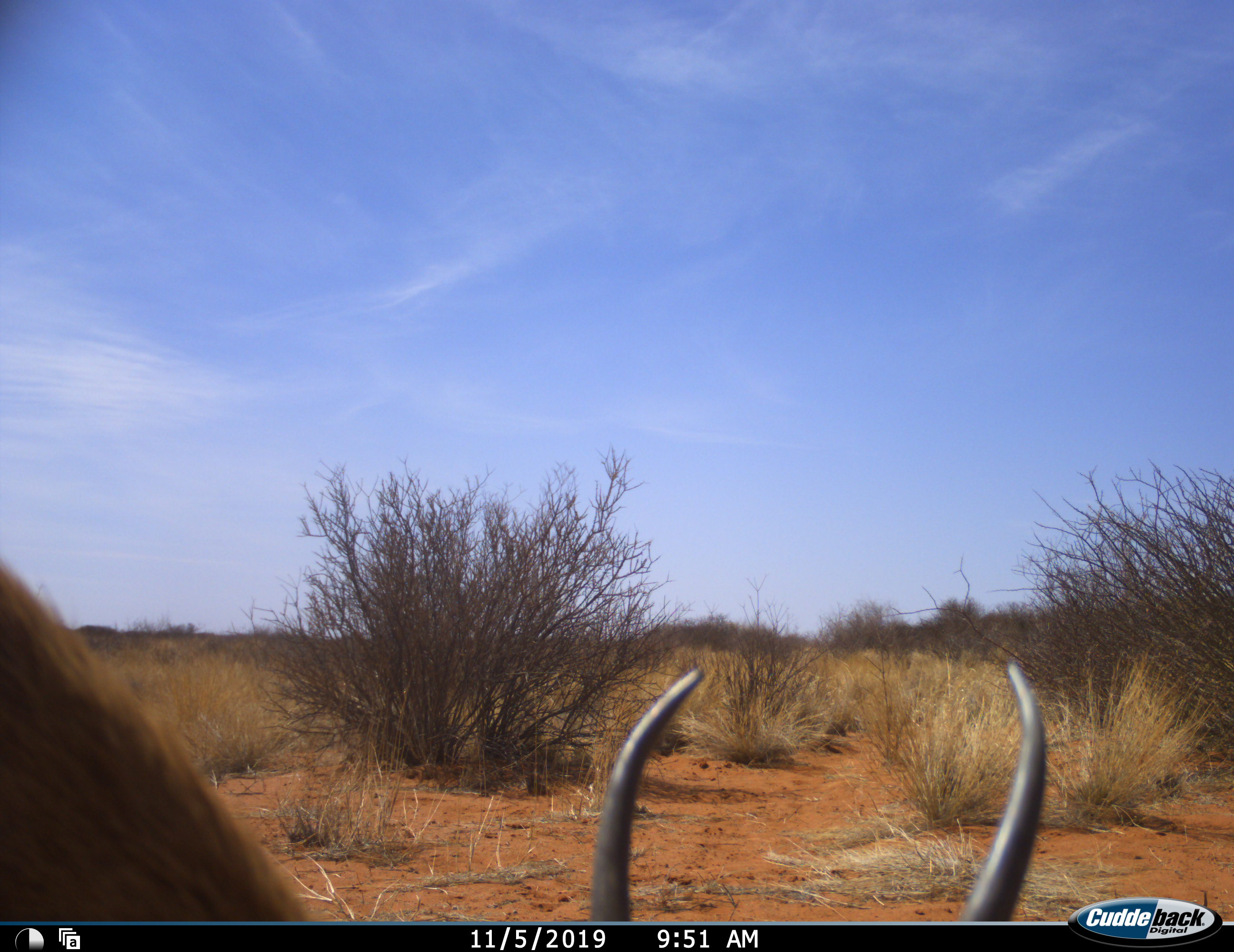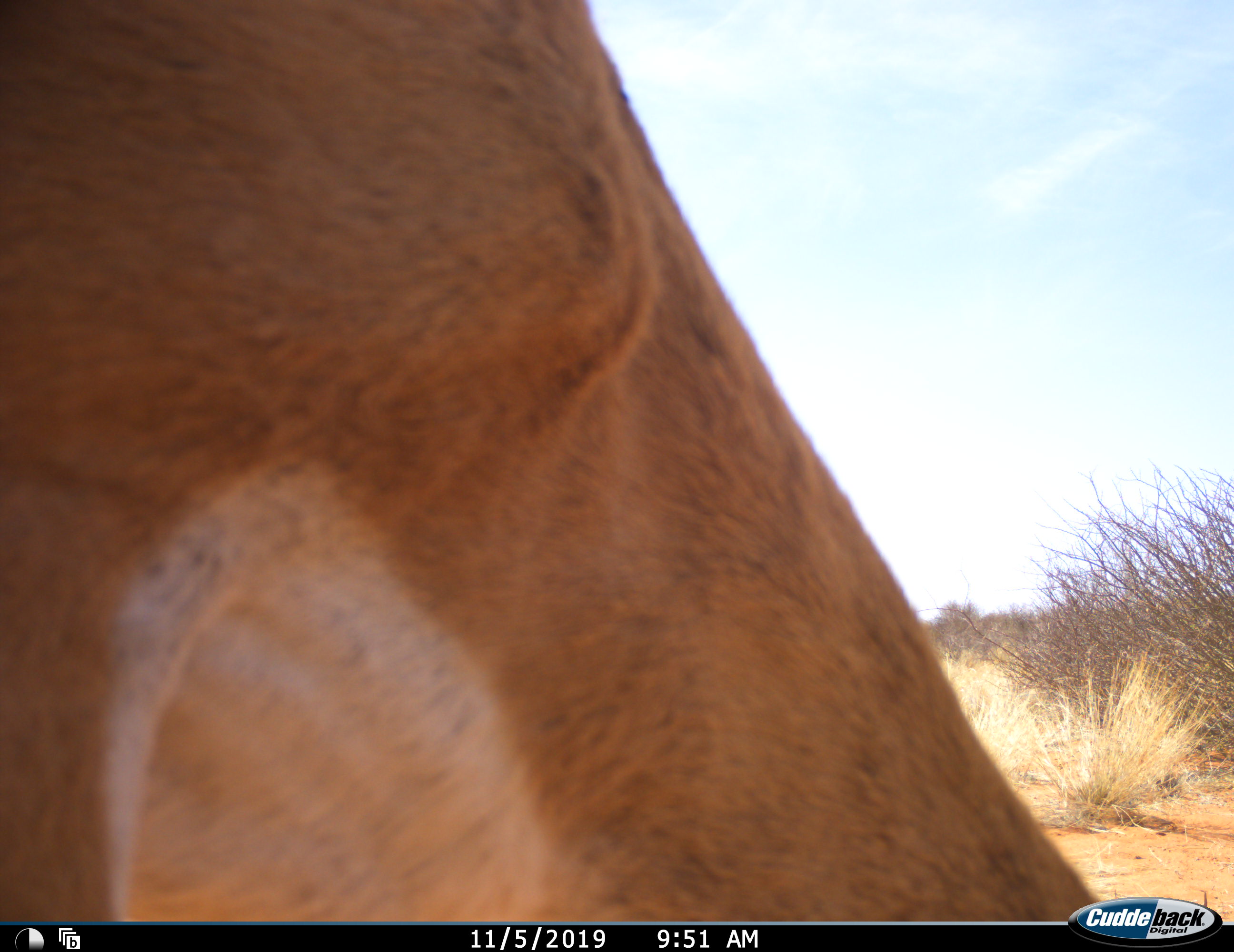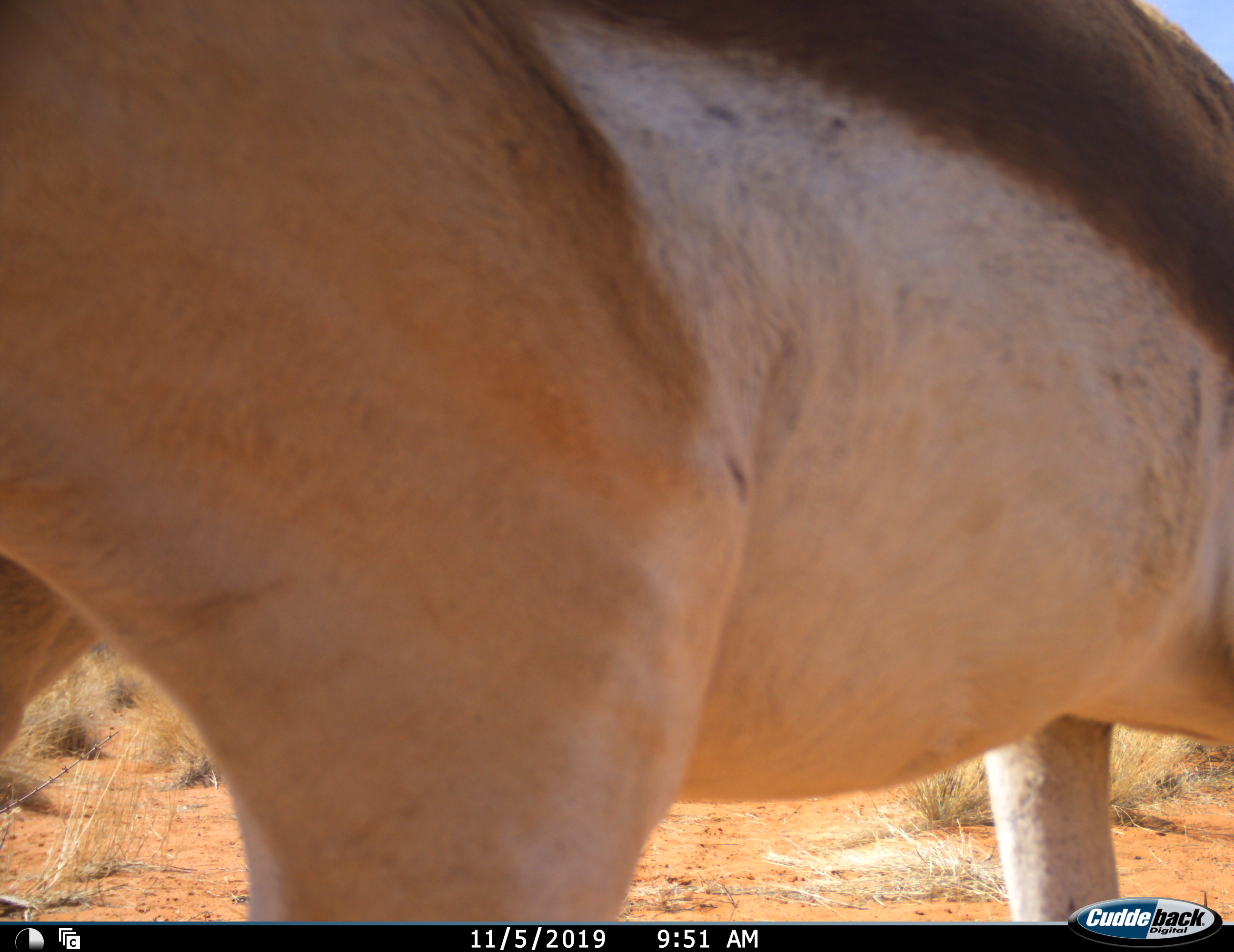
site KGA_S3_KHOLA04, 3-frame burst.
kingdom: Animalia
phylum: Chordata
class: Mammalia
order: Artiodactyla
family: Bovidae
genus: Antidorcas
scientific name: Antidorcas marsupialis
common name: springbok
Springbok (Antidorcas marsupialis), count 1. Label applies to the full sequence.